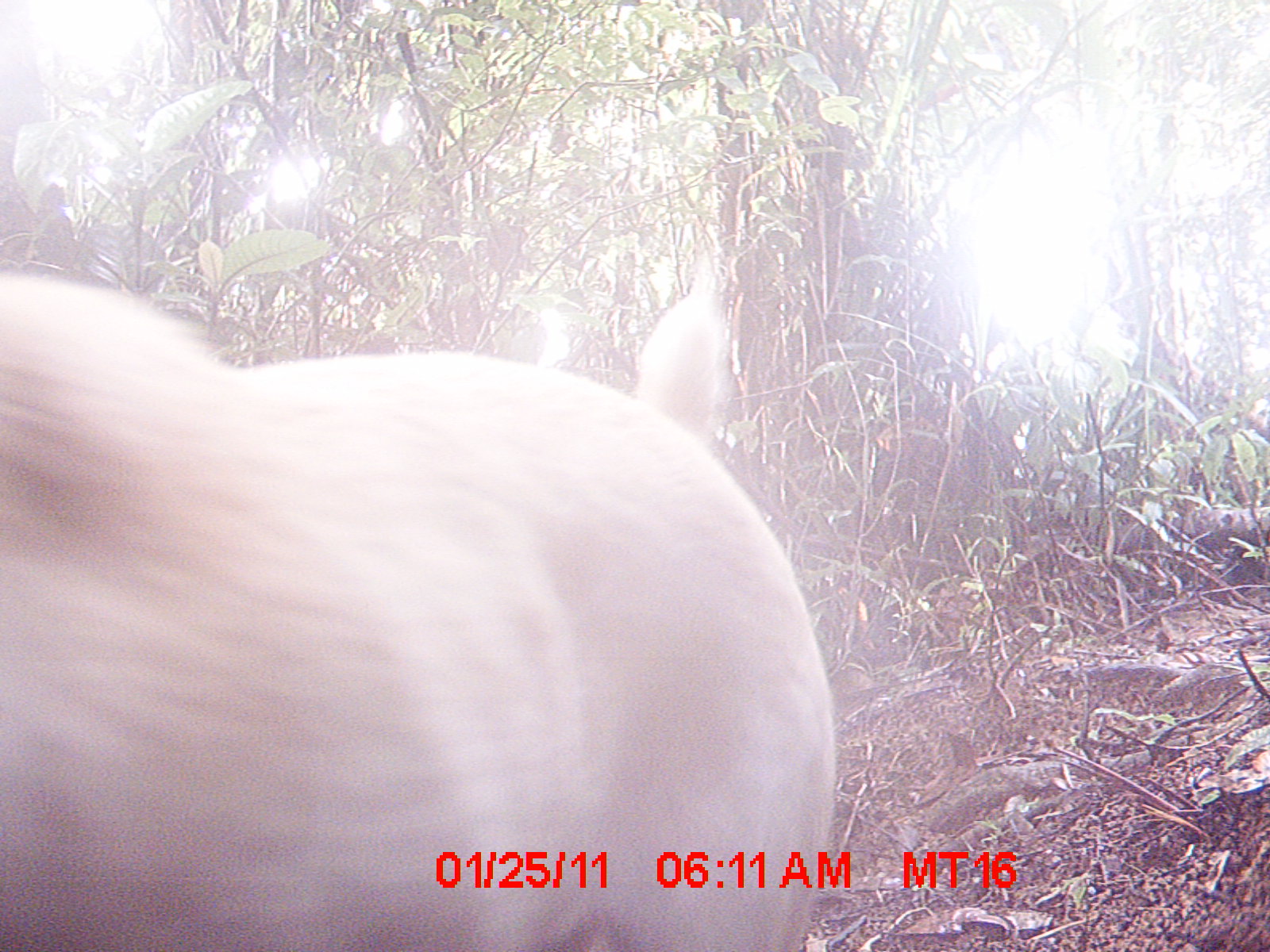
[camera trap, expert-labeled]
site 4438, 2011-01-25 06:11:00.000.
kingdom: Animalia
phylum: Chordata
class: Mammalia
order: Carnivora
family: Canidae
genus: Canis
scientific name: Canis familiaris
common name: domestic dog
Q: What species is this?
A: Canis familiaris (domestic dog).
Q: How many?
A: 1.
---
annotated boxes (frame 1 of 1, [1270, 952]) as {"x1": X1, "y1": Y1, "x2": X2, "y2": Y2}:
canis familiaris: {"x1": 0, "y1": 250, "x2": 835, "y2": 950}